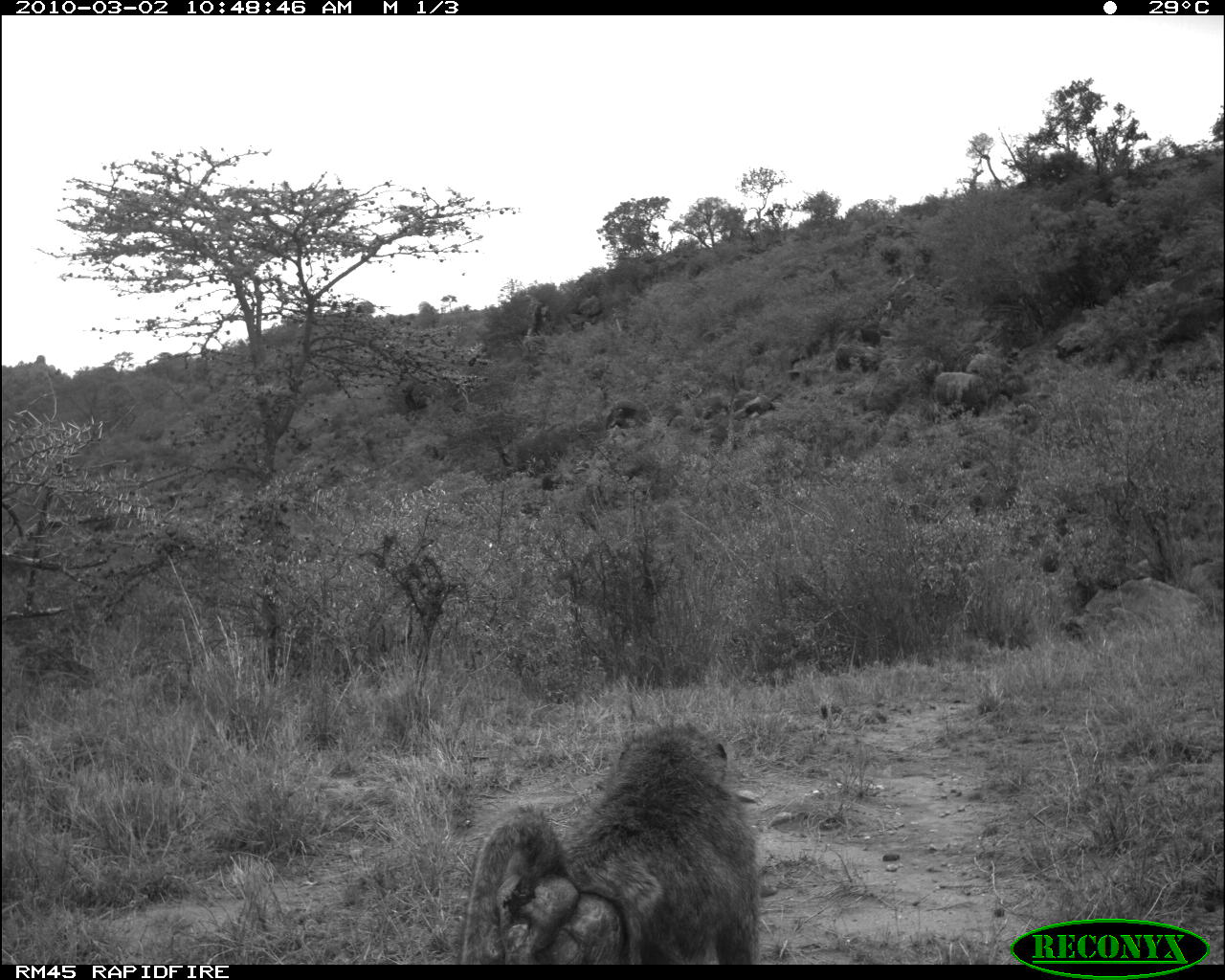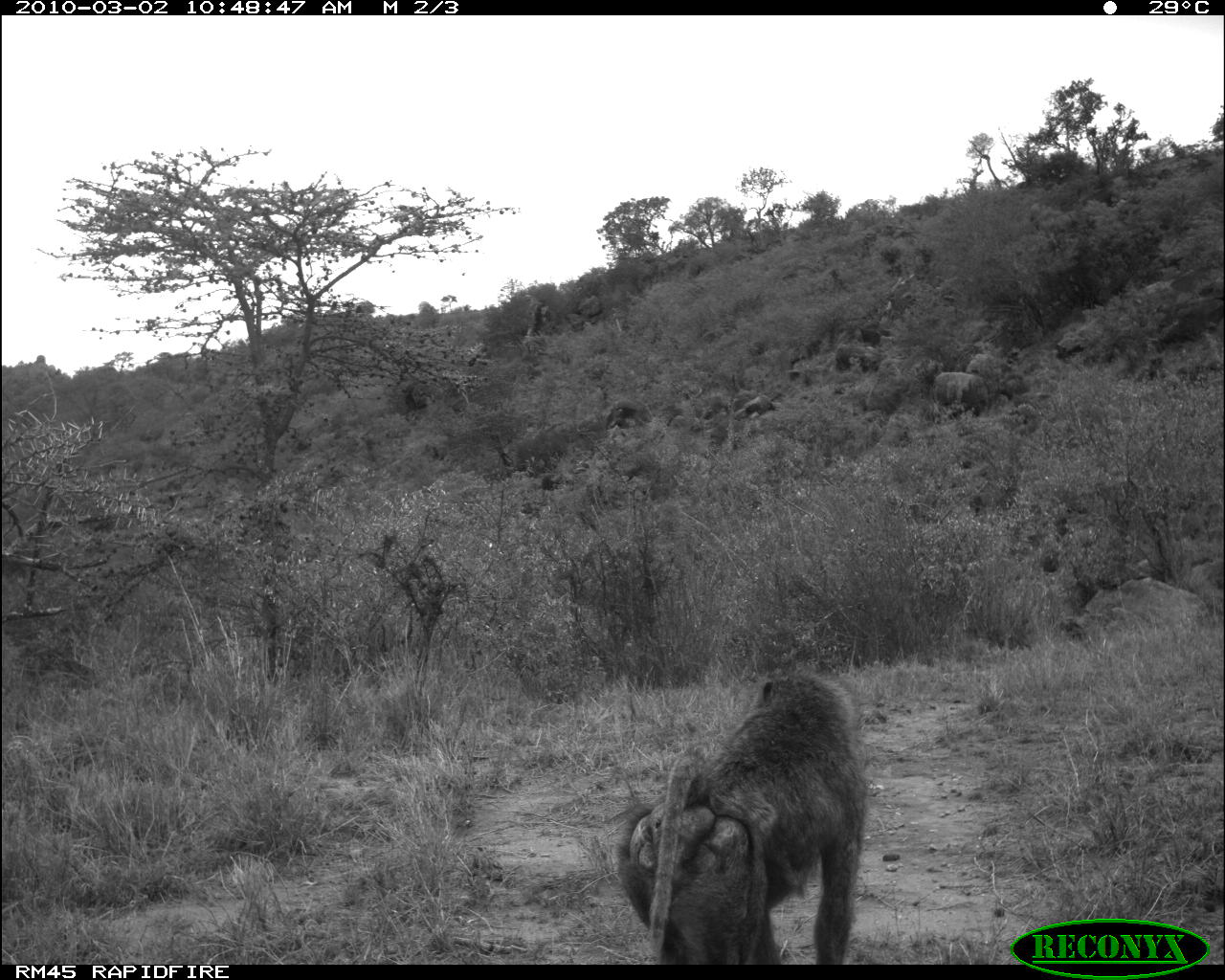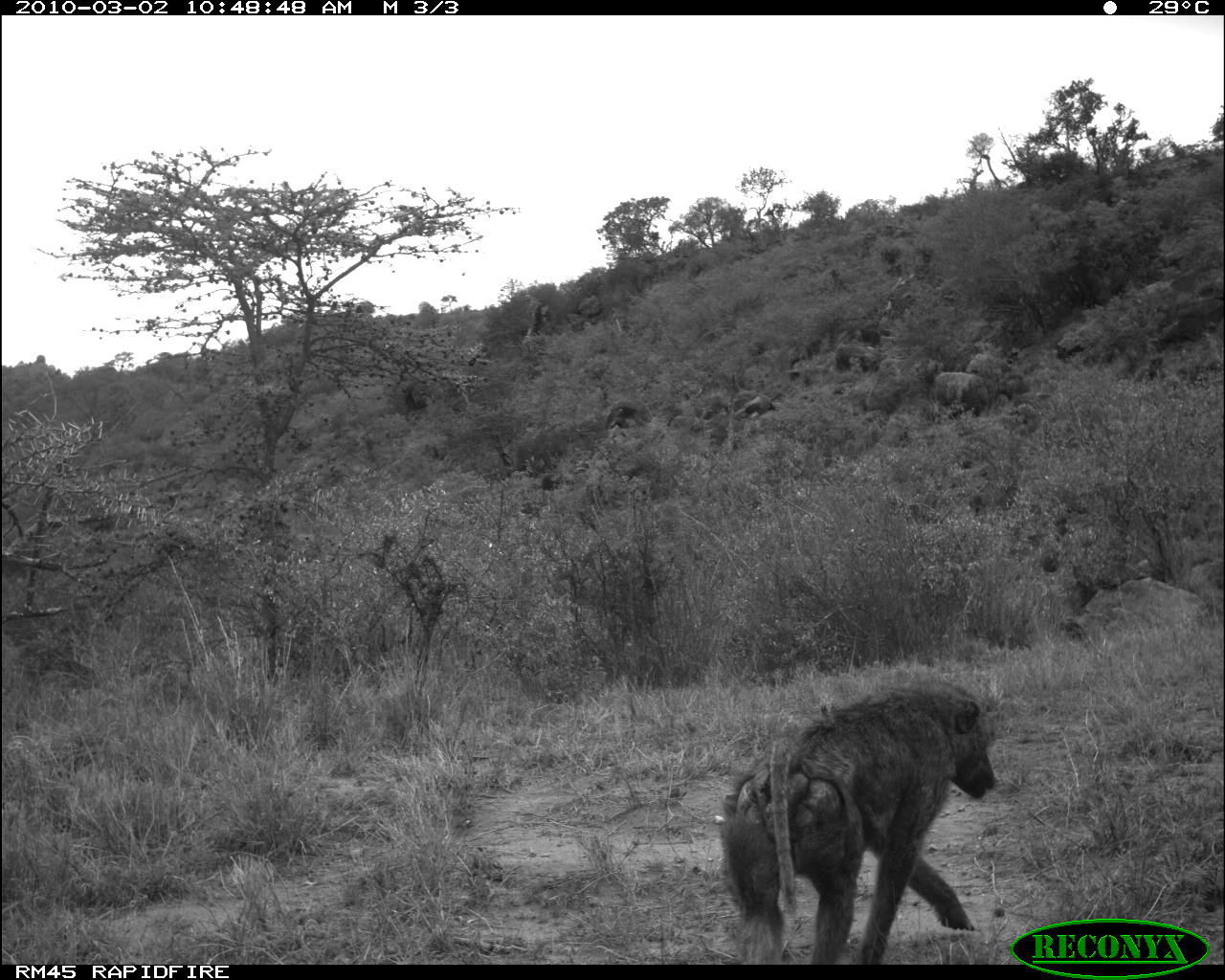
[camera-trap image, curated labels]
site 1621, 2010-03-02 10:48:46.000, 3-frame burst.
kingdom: Animalia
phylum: Chordata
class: Mammalia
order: Primates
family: Cercopithecidae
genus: Papio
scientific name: Papio anubis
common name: olive baboon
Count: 1.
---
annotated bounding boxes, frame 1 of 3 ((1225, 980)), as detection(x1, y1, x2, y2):
papio anubis: detection(456, 718, 768, 964)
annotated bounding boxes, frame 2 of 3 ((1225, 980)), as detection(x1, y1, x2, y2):
papio anubis: detection(614, 666, 870, 964)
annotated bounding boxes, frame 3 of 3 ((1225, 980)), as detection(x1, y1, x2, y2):
papio anubis: detection(716, 673, 1000, 964)